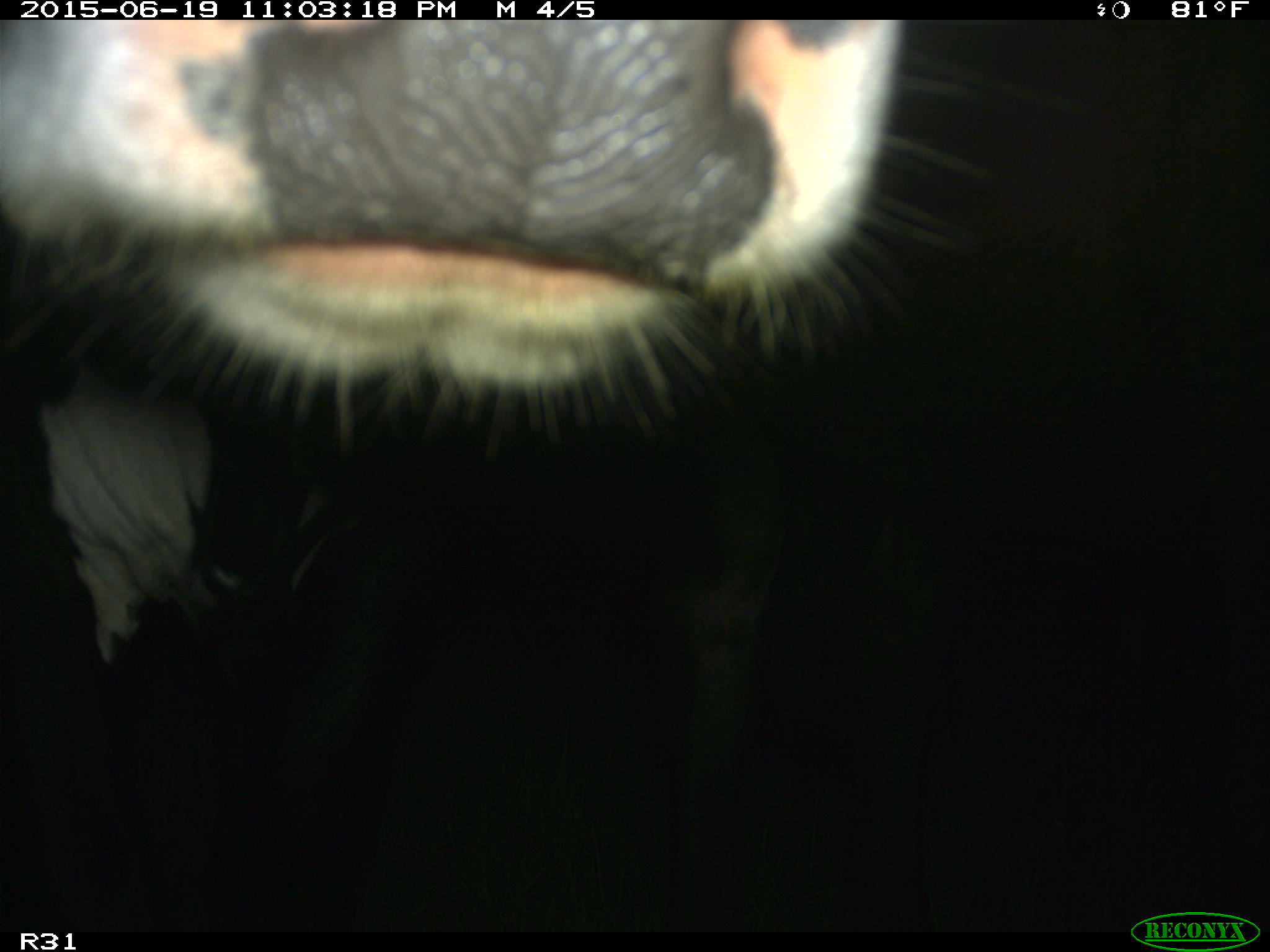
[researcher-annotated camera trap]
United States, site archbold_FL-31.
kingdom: Animalia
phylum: Chordata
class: Mammalia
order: Artiodactyla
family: Bovidae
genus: Bos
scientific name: Bos taurus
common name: domestic cow